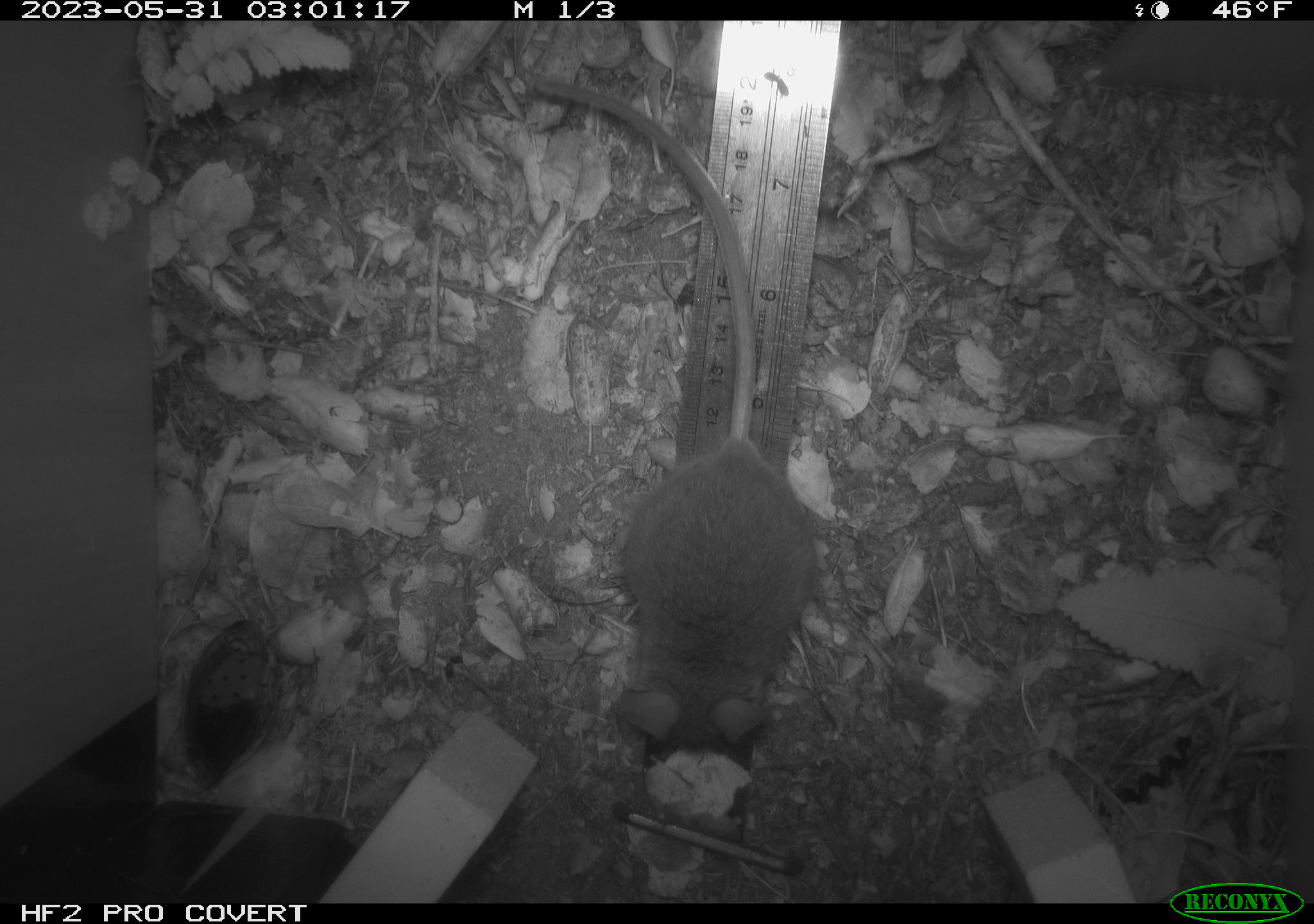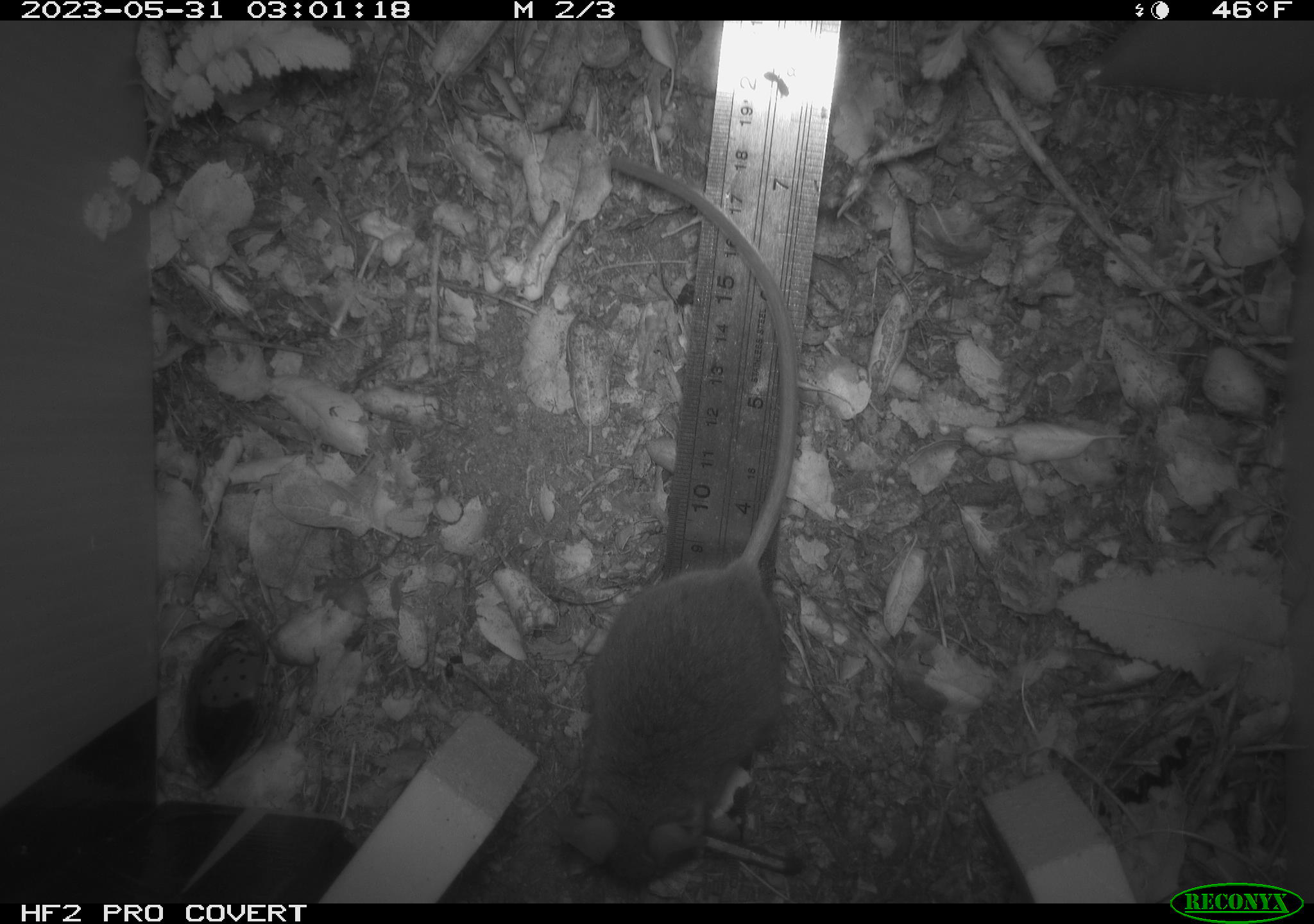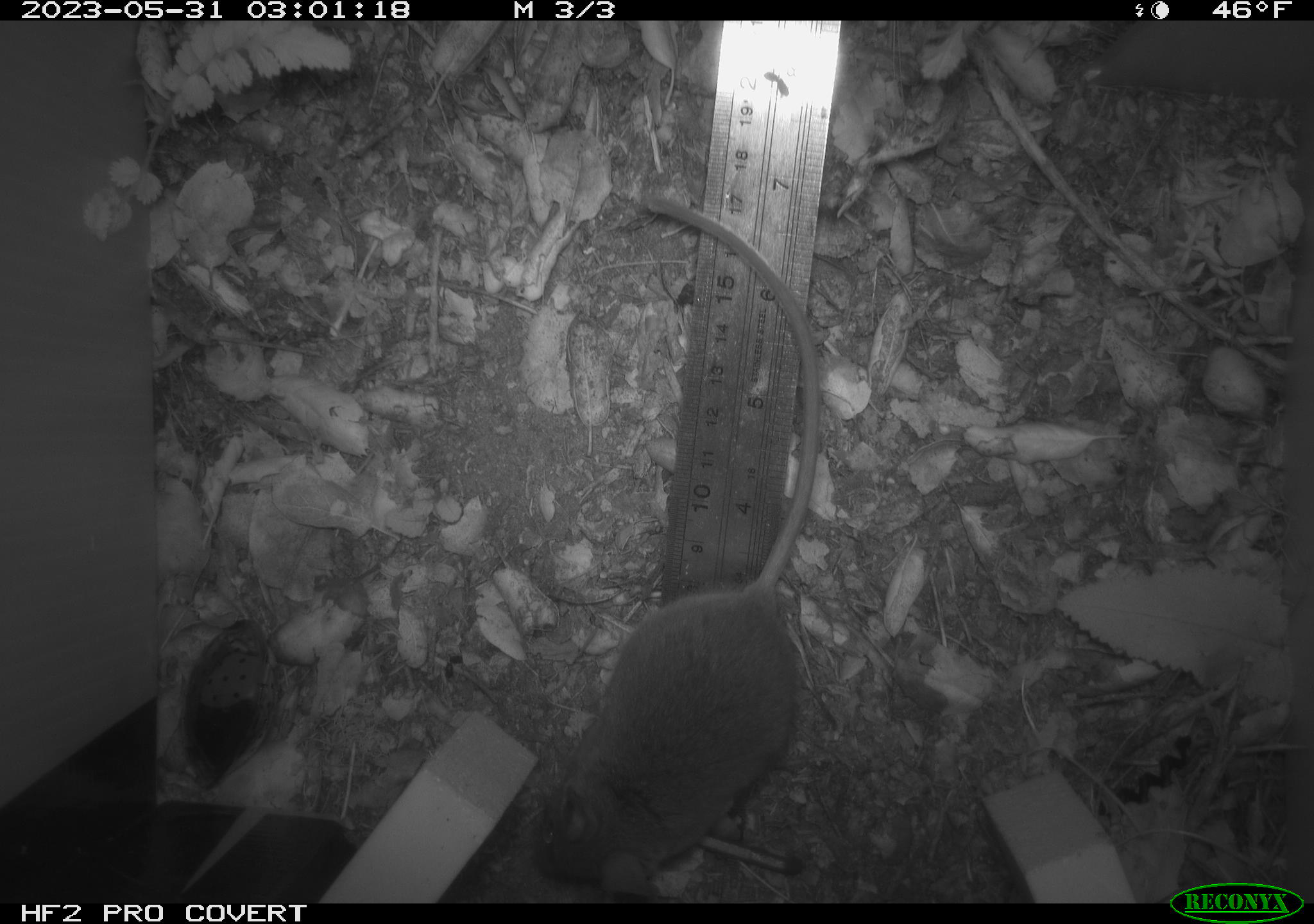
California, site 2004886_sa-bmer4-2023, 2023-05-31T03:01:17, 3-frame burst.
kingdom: Animalia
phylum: Chordata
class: Mammalia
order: Rodentia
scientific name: Rodentia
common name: mouse species